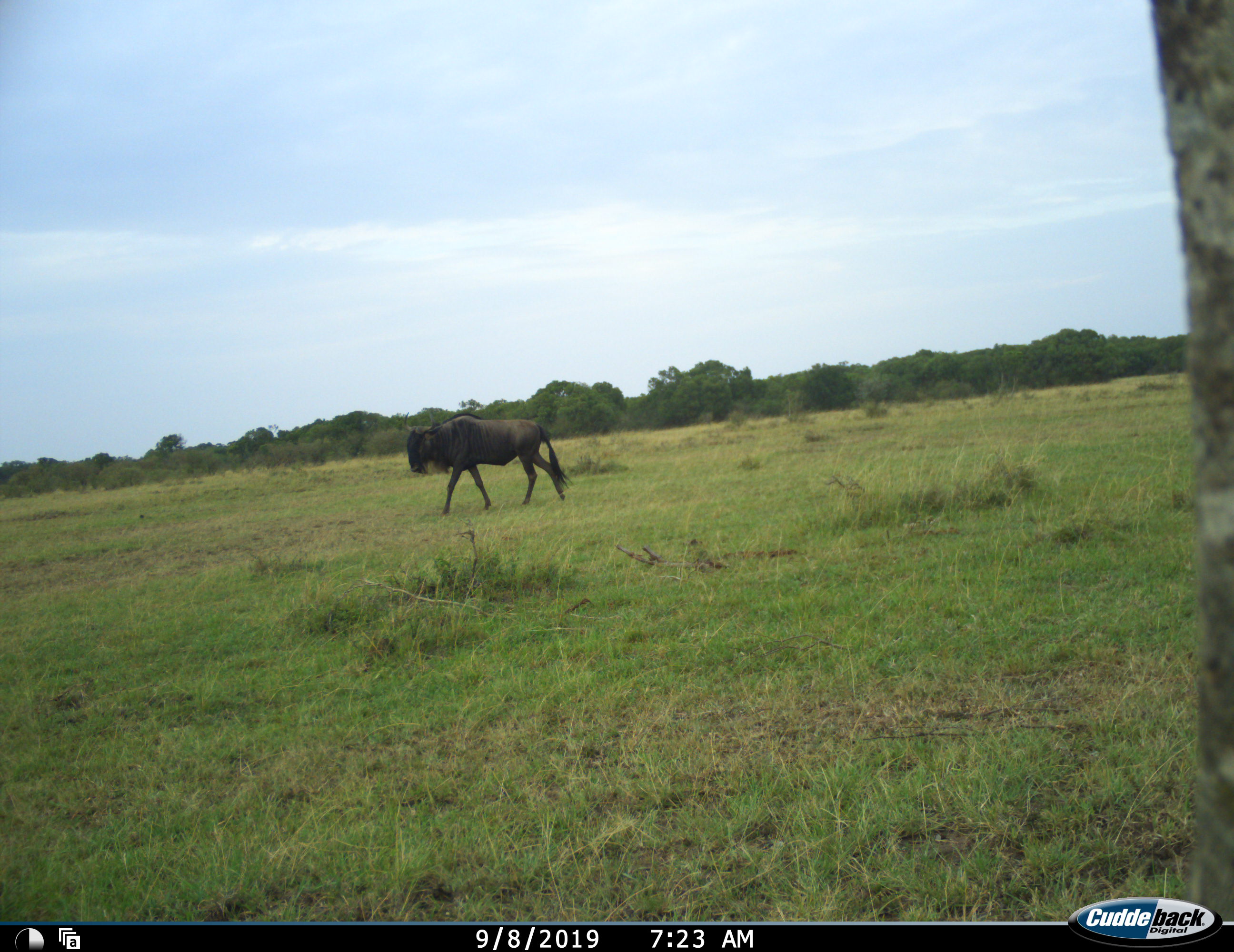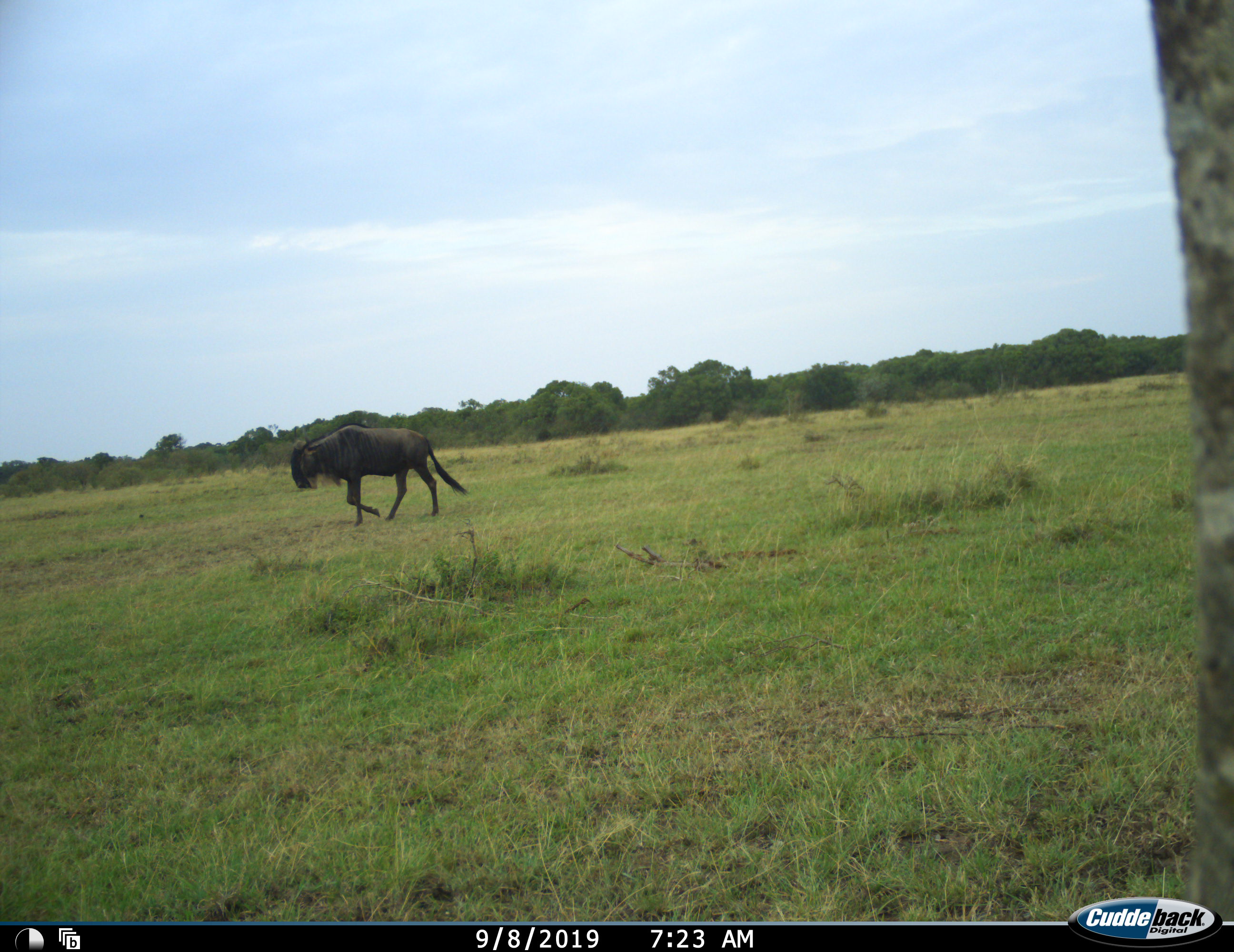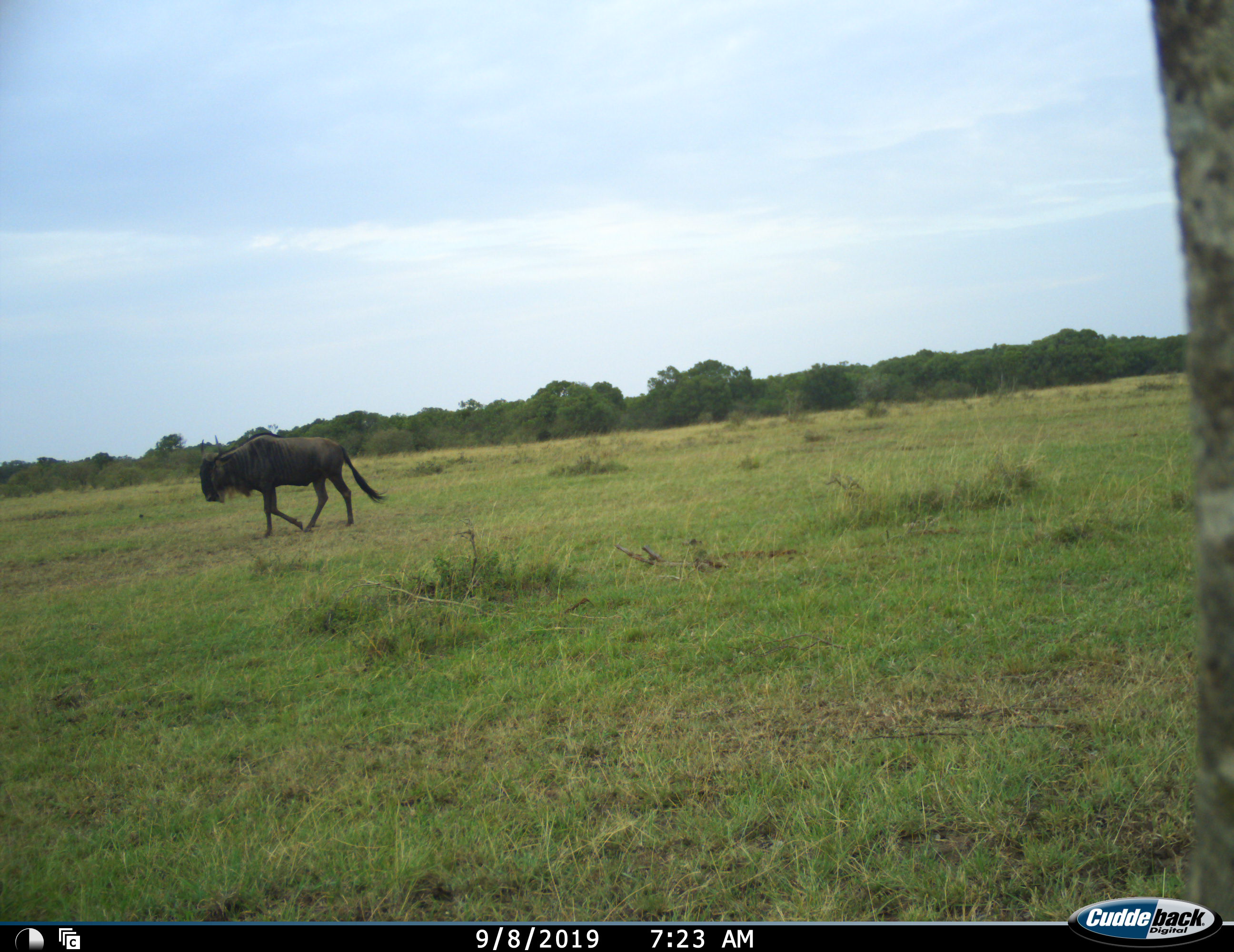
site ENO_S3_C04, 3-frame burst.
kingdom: Animalia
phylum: Chordata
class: Mammalia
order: Artiodactyla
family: Bovidae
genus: Connochaetes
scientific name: Connochaetes taurinus taurinus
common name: blue wildebeest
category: wildebeestblue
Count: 1.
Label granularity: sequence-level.